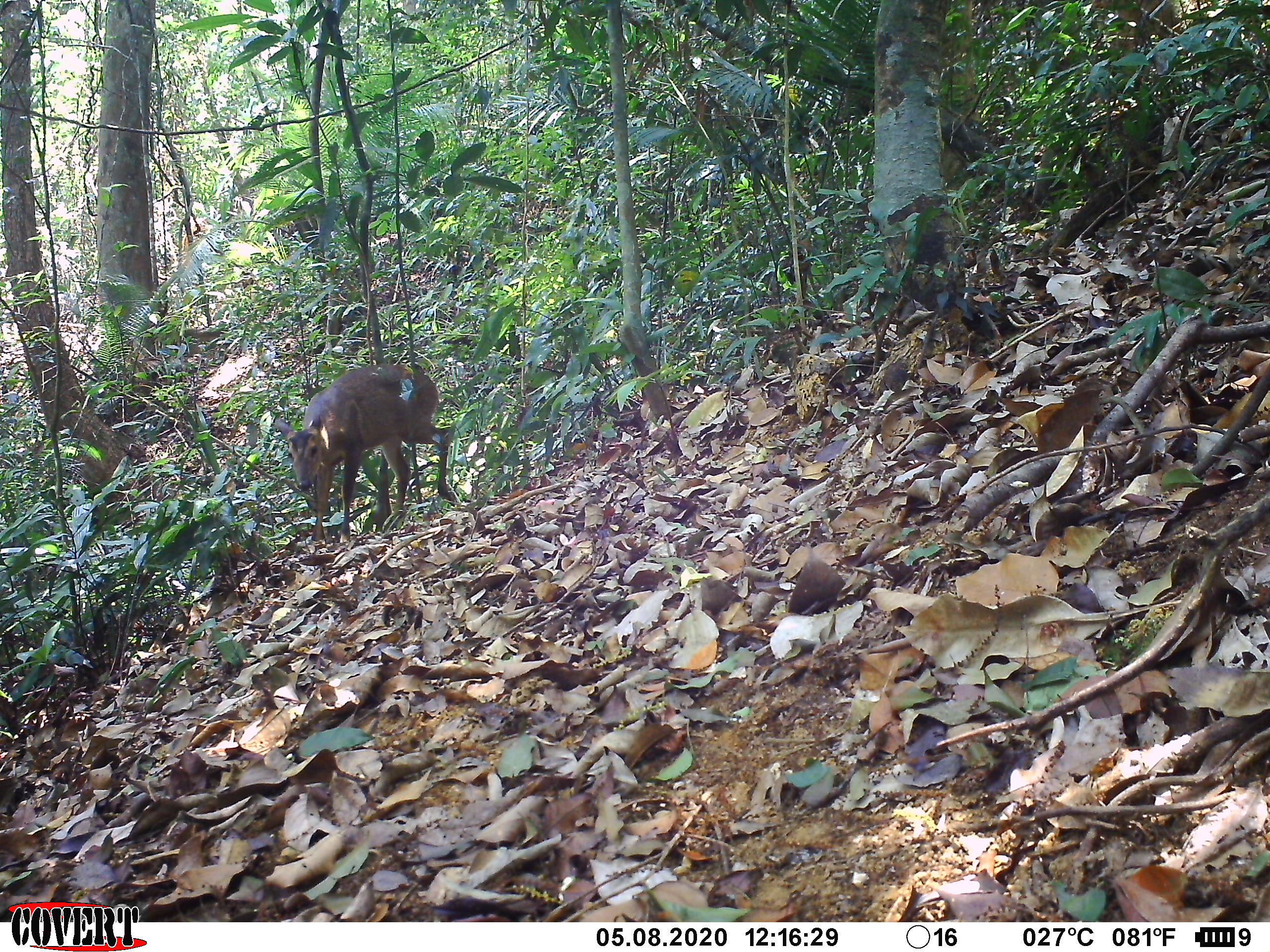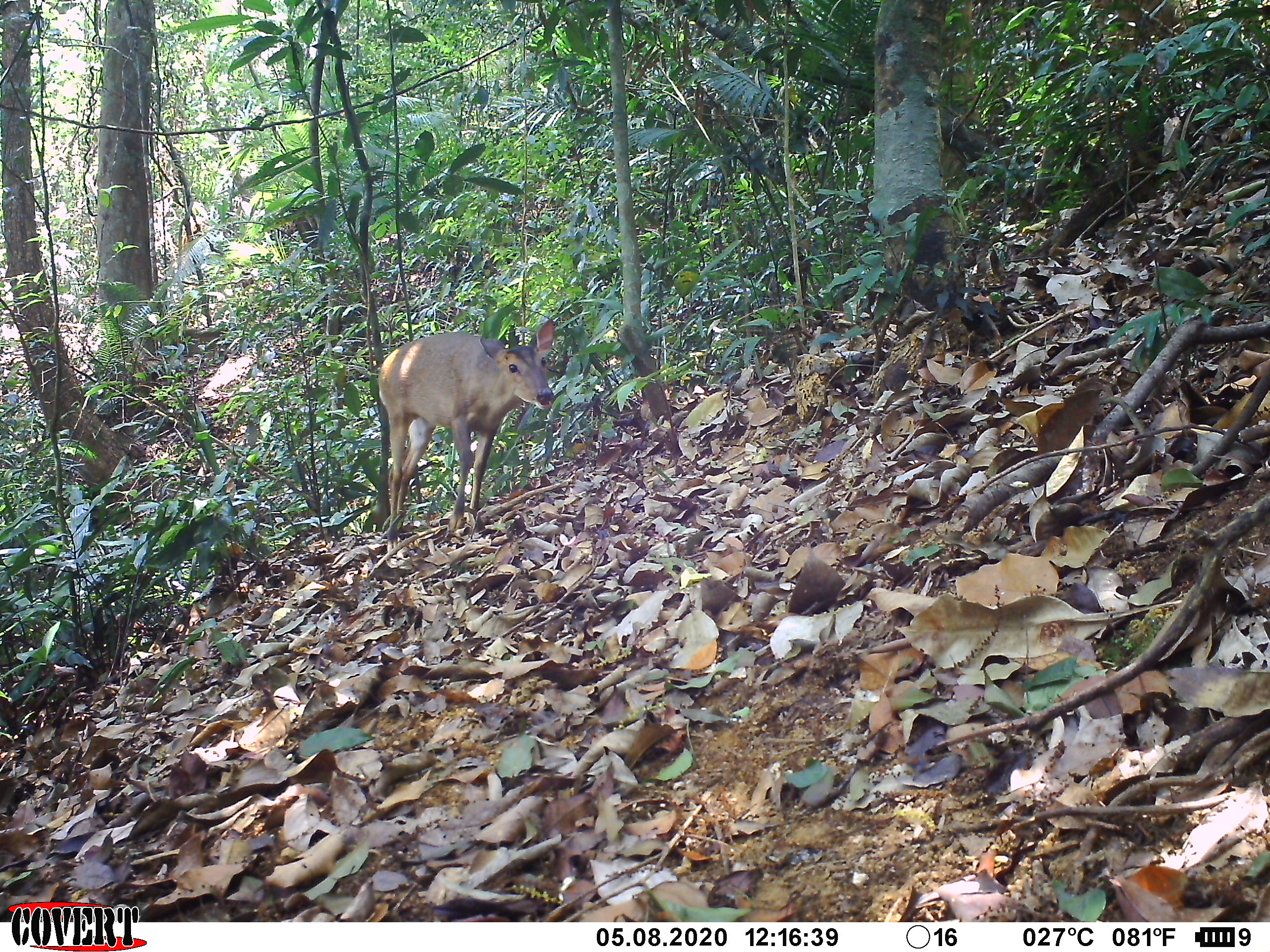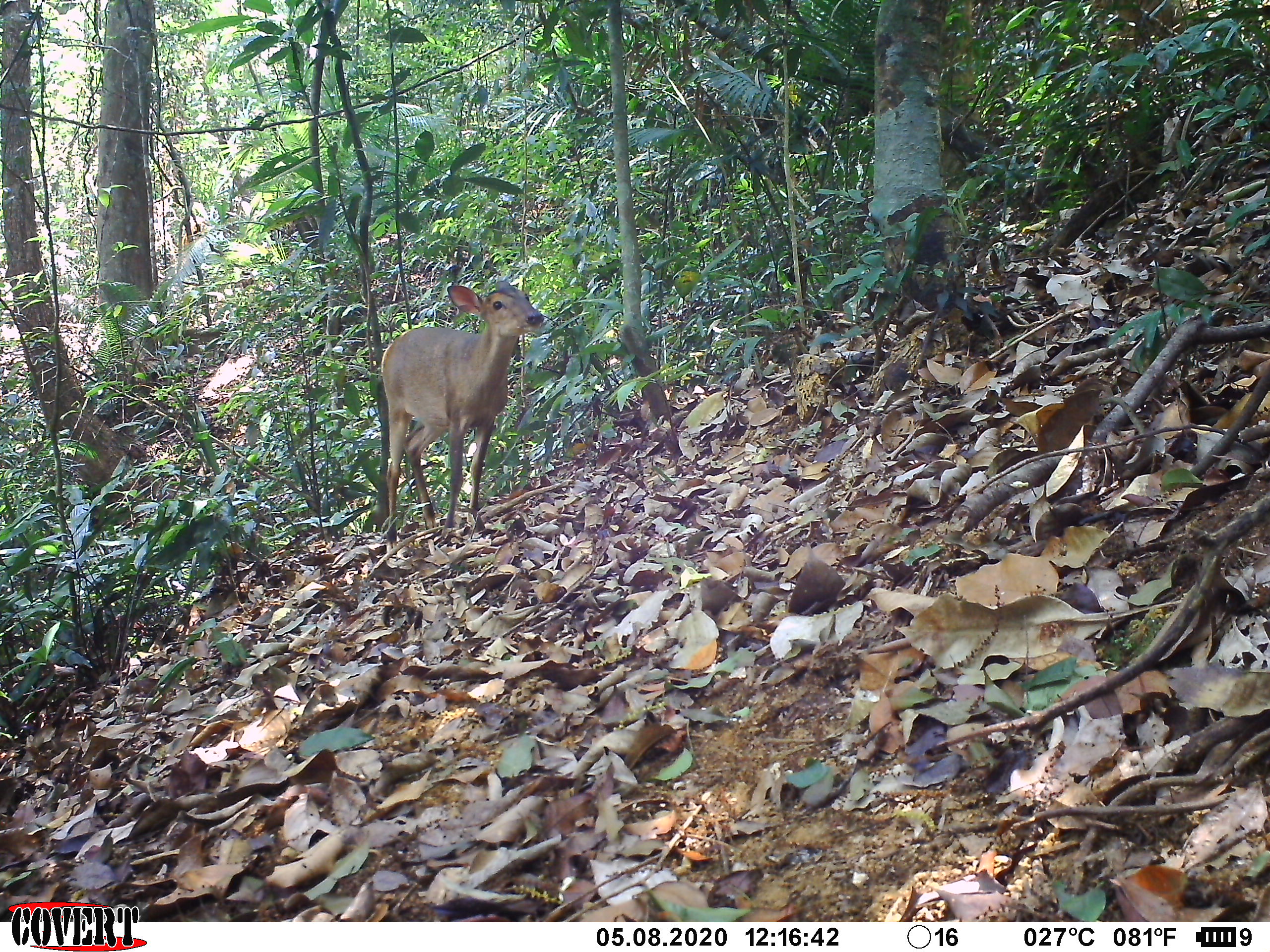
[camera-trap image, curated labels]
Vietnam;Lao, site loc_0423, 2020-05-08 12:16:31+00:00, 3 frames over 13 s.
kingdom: Animalia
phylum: Chordata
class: Mammalia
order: Artiodactyla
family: Cervidae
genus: Muntiacus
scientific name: Muntiacus vuquangensis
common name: large-antlered muntjac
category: large antlered muntjac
Large antlered muntjac (large-antlered muntjac) (Muntiacus vuquangensis). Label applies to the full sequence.